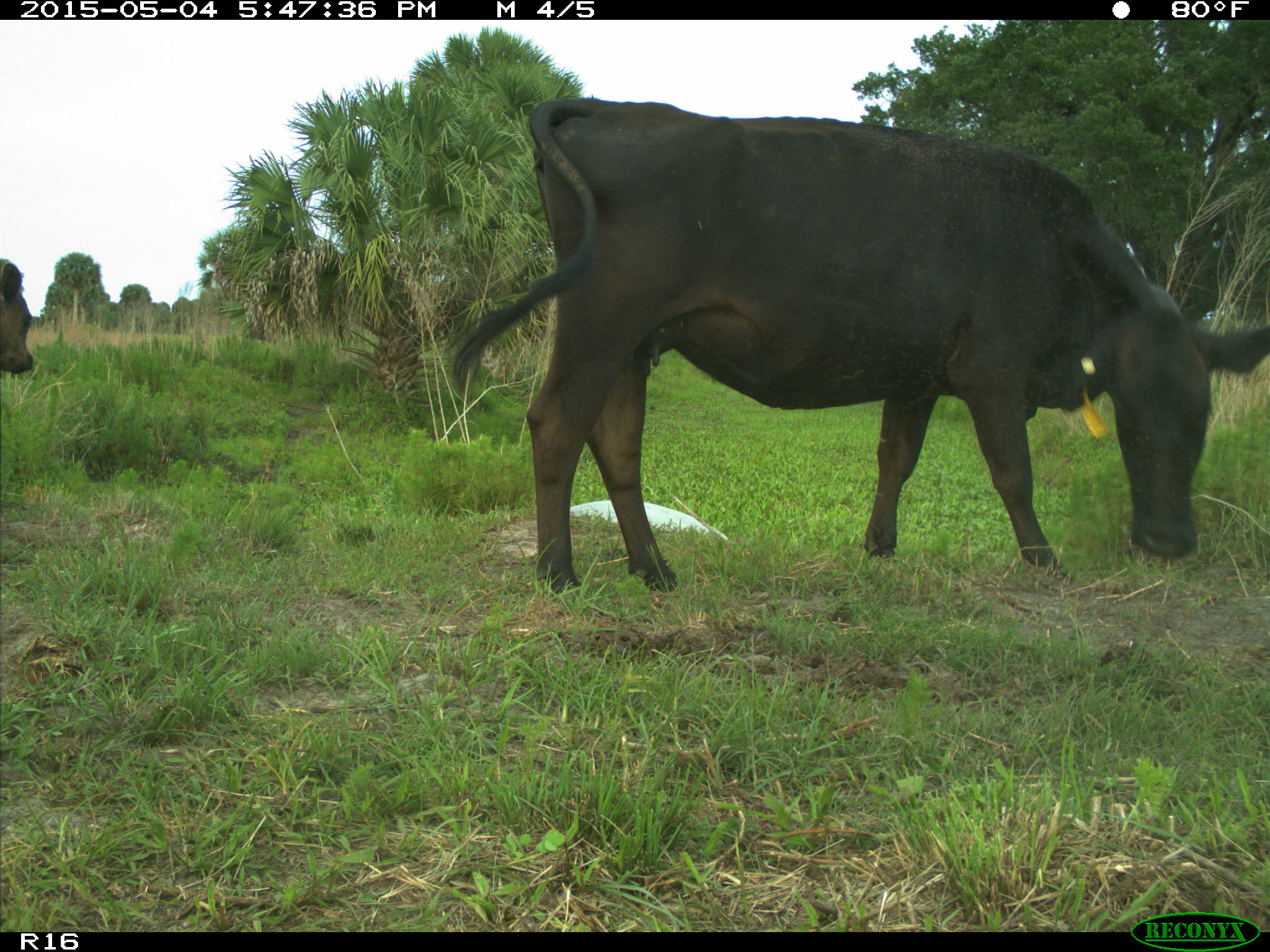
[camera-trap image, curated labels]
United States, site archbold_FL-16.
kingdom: Animalia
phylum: Chordata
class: Mammalia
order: Artiodactyla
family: Bovidae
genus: Bos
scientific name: Bos taurus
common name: domestic cow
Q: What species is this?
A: Bos taurus (domestic cow).